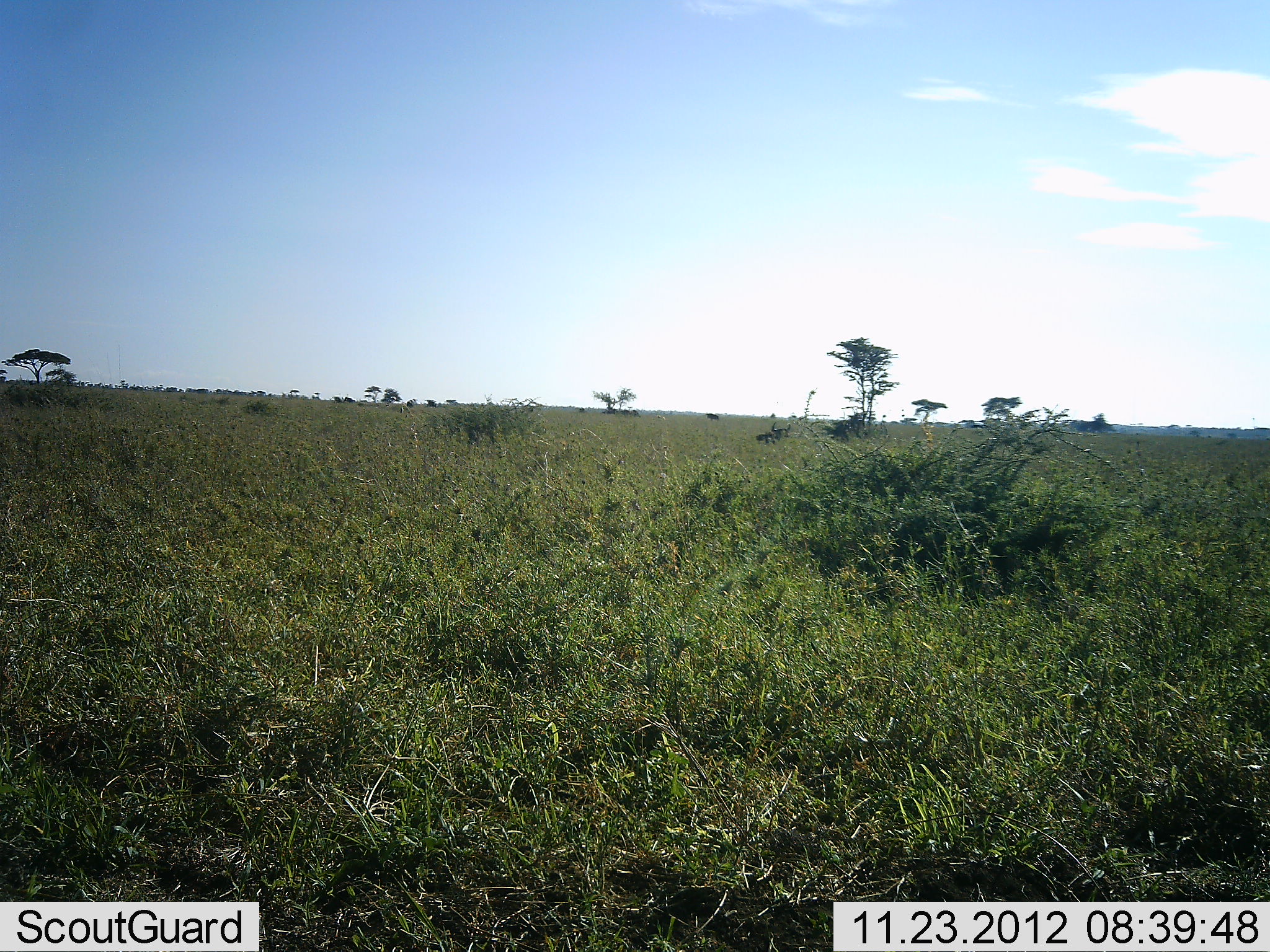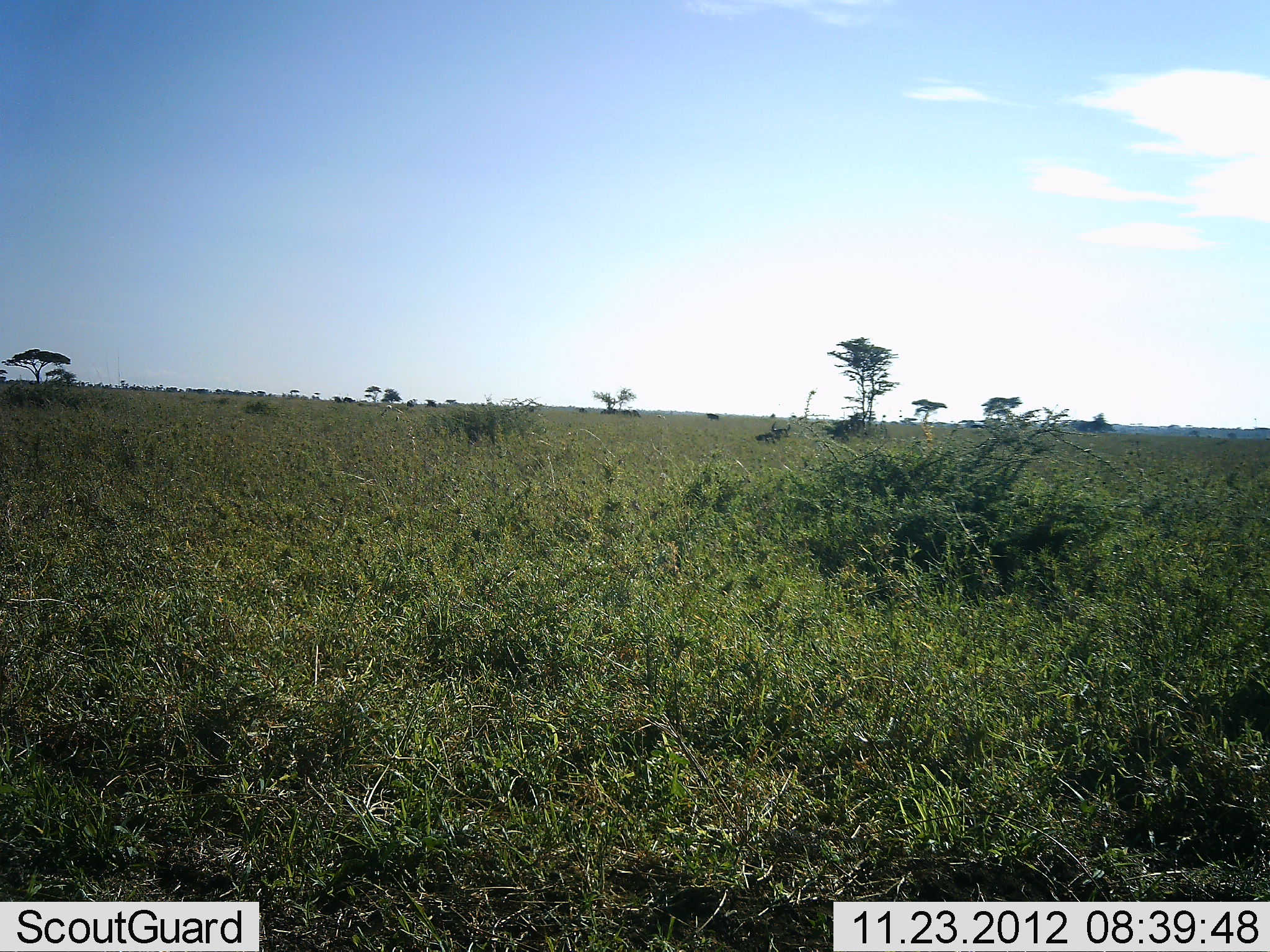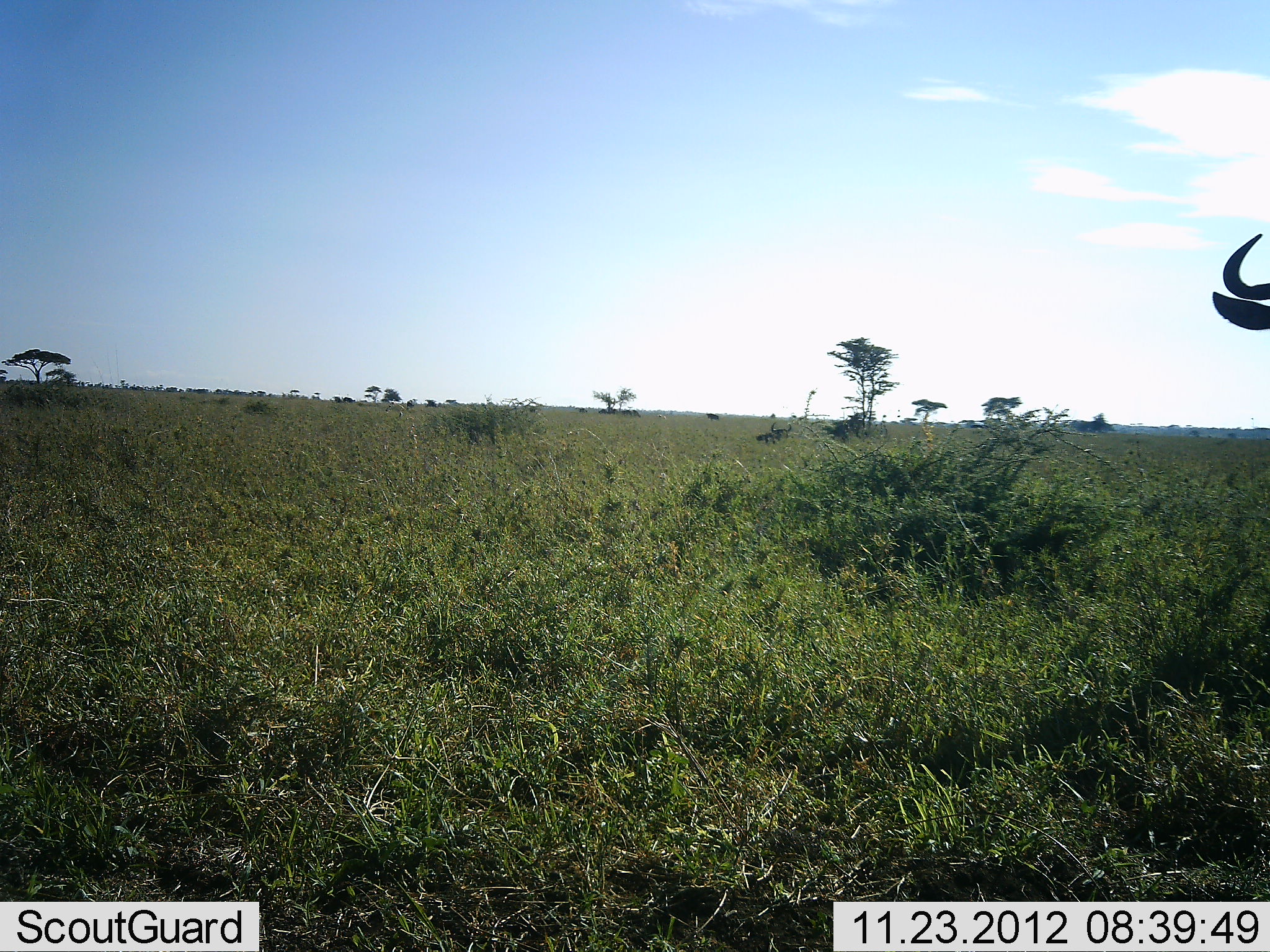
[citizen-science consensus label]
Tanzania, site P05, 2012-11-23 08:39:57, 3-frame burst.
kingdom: Animalia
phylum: Chordata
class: Mammalia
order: Artiodactyla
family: Bovidae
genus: Connochaetes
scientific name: Connochaetes taurinus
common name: blue wildebeest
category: wildebeest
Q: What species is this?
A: Wildebeest (blue wildebeest) (Connochaetes taurinus).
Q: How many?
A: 1.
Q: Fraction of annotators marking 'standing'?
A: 20%.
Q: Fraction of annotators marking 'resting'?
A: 0%.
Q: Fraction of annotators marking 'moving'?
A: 80%.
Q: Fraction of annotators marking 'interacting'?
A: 0%.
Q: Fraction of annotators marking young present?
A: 0%.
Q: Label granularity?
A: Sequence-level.